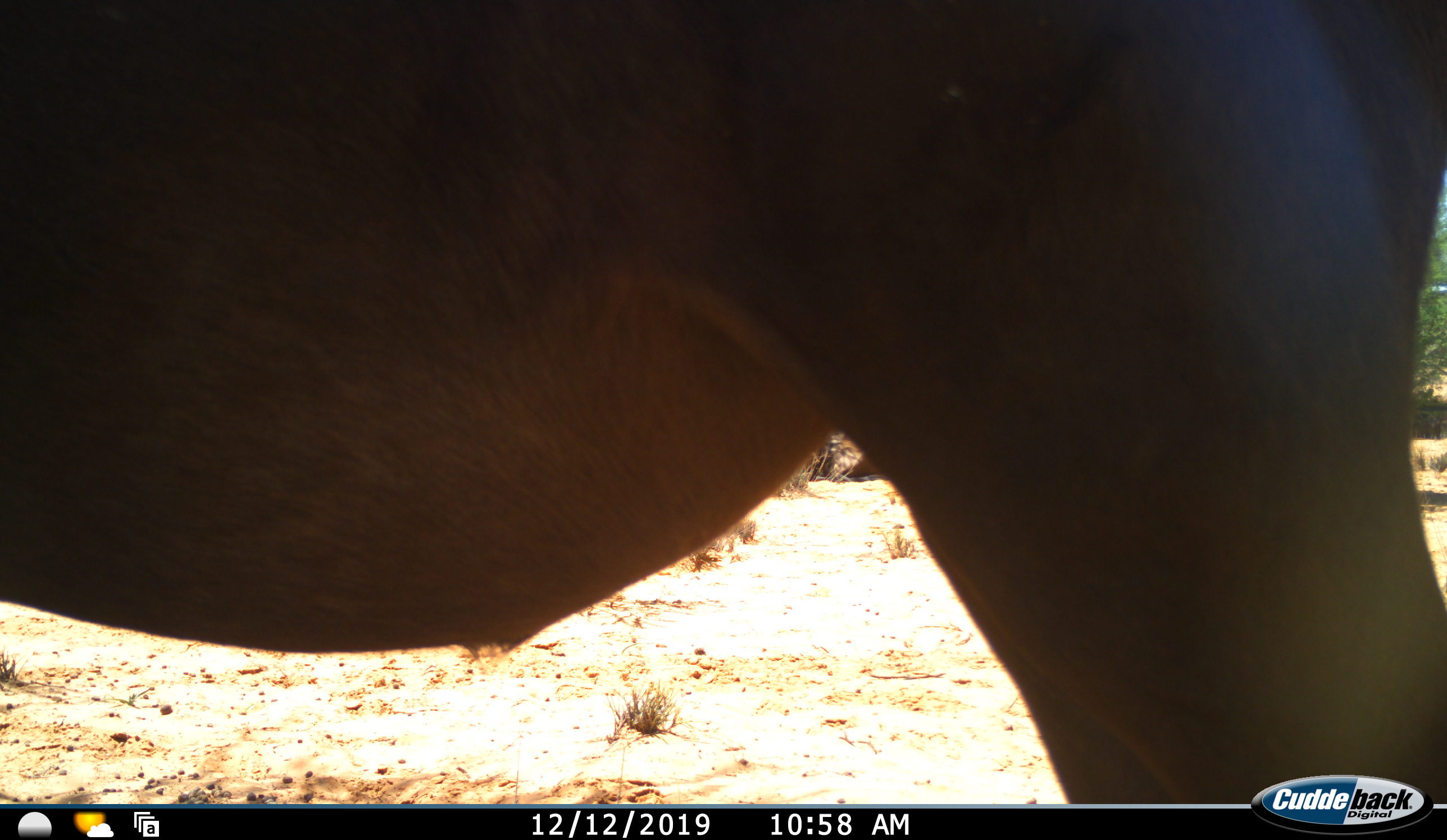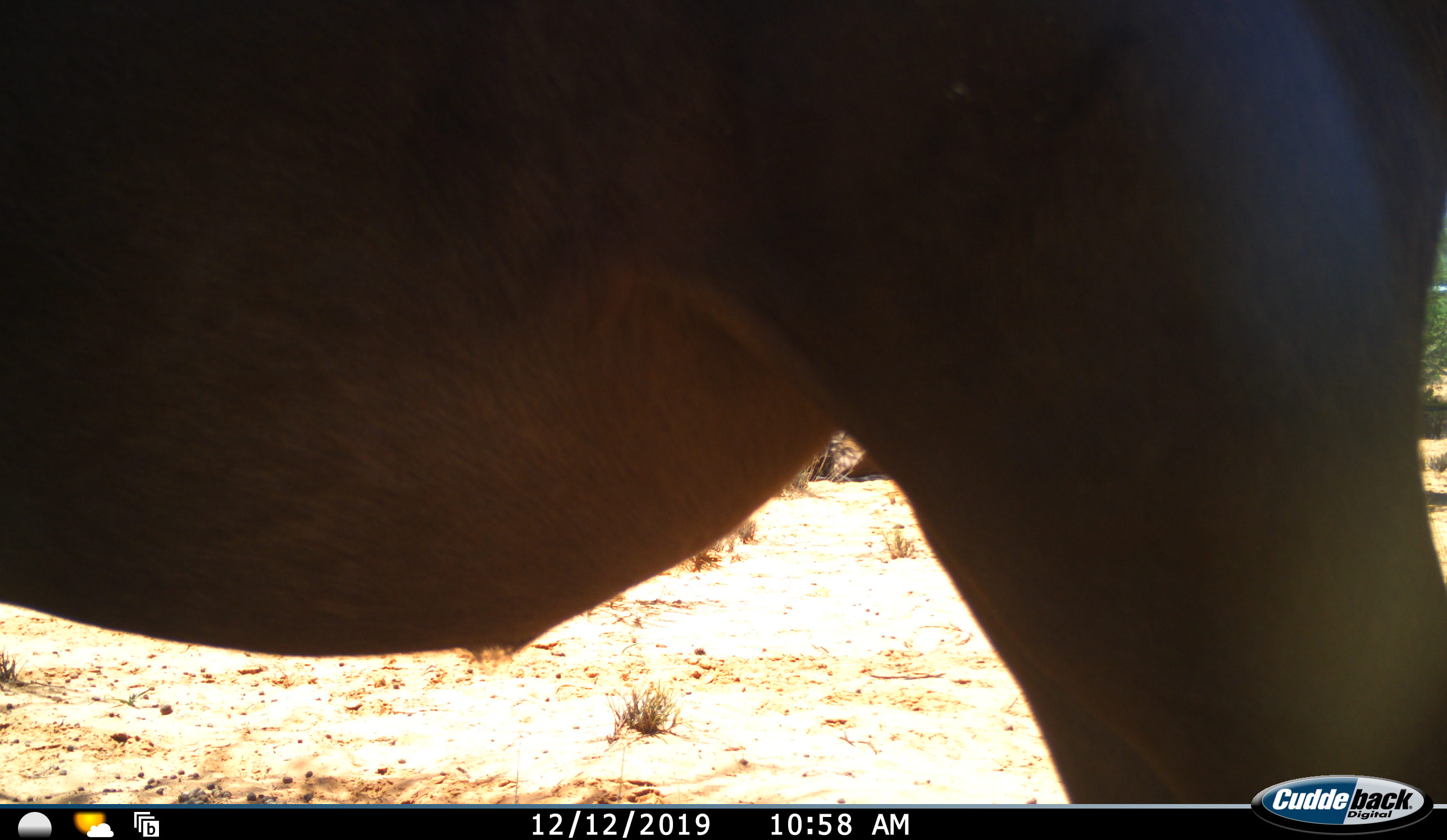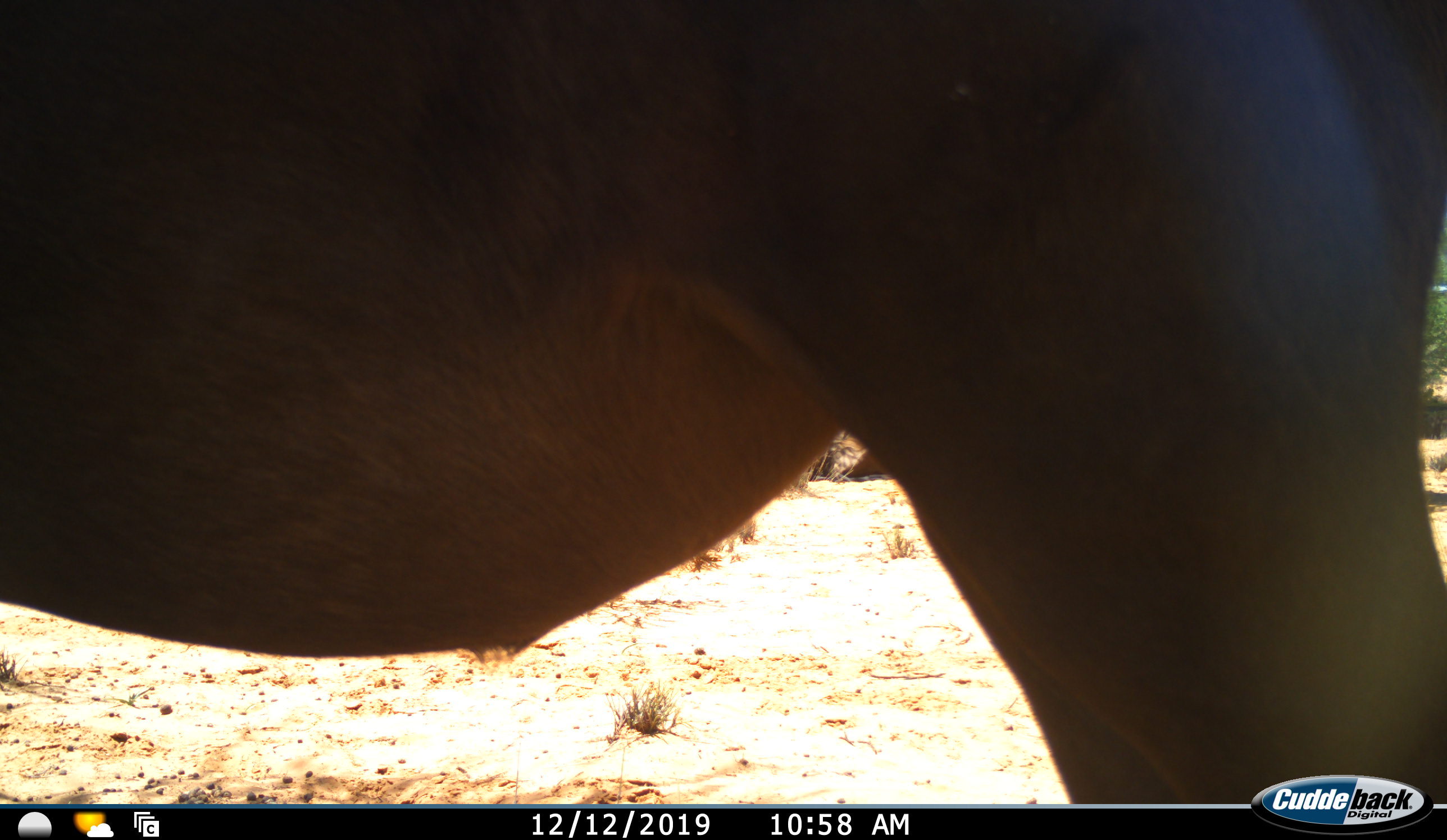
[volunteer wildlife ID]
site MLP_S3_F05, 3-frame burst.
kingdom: Animalia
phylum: Chordata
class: Mammalia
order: Artiodactyla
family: Bovidae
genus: Connochaetes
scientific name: Connochaetes taurinus taurinus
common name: blue wildebeest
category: wildebeestblue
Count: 1.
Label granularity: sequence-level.